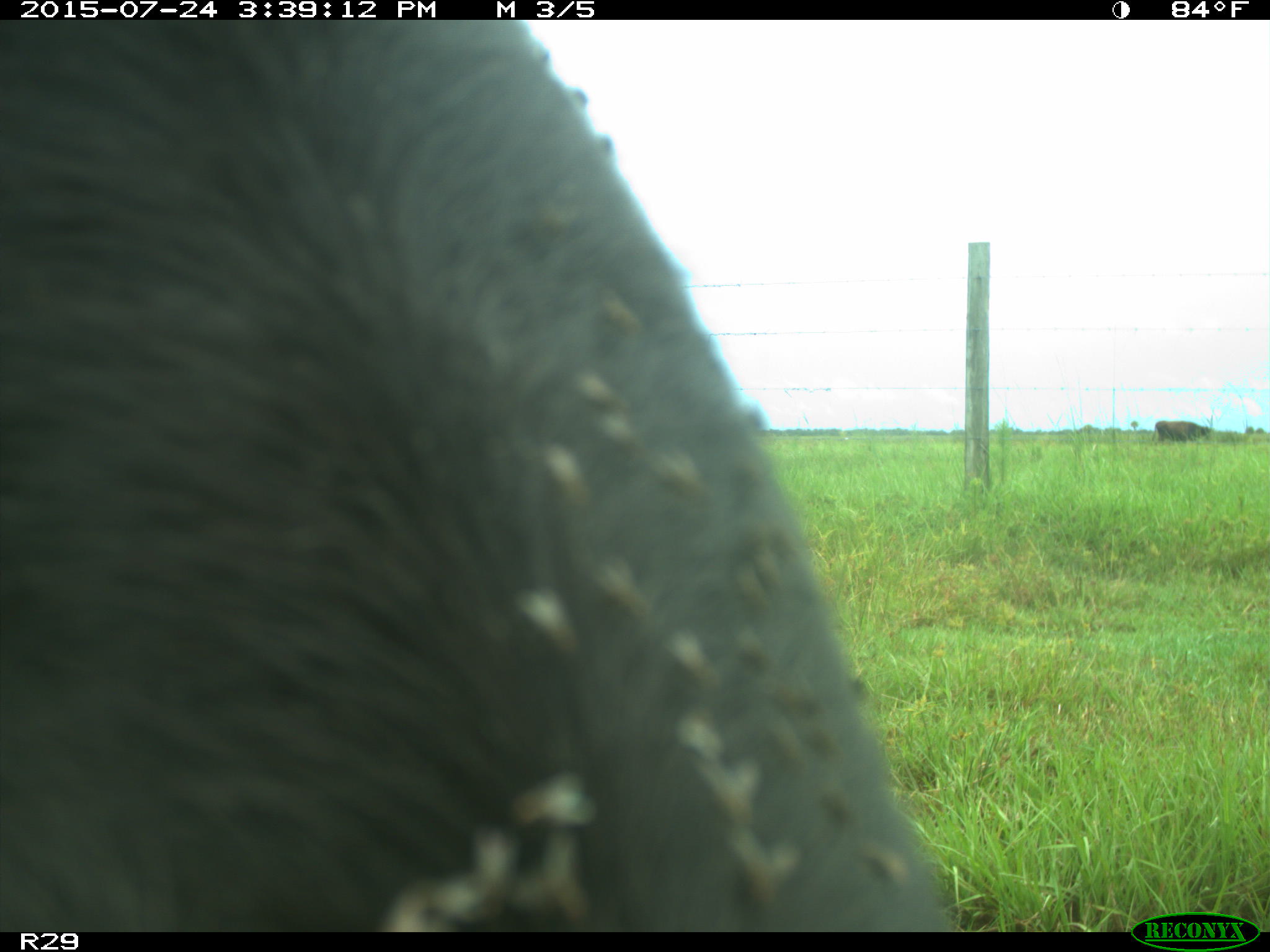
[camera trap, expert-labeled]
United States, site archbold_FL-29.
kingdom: Animalia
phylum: Chordata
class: Mammalia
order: Artiodactyla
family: Bovidae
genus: Bos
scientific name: Bos taurus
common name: domestic cow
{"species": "Bos taurus (domestic cow)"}